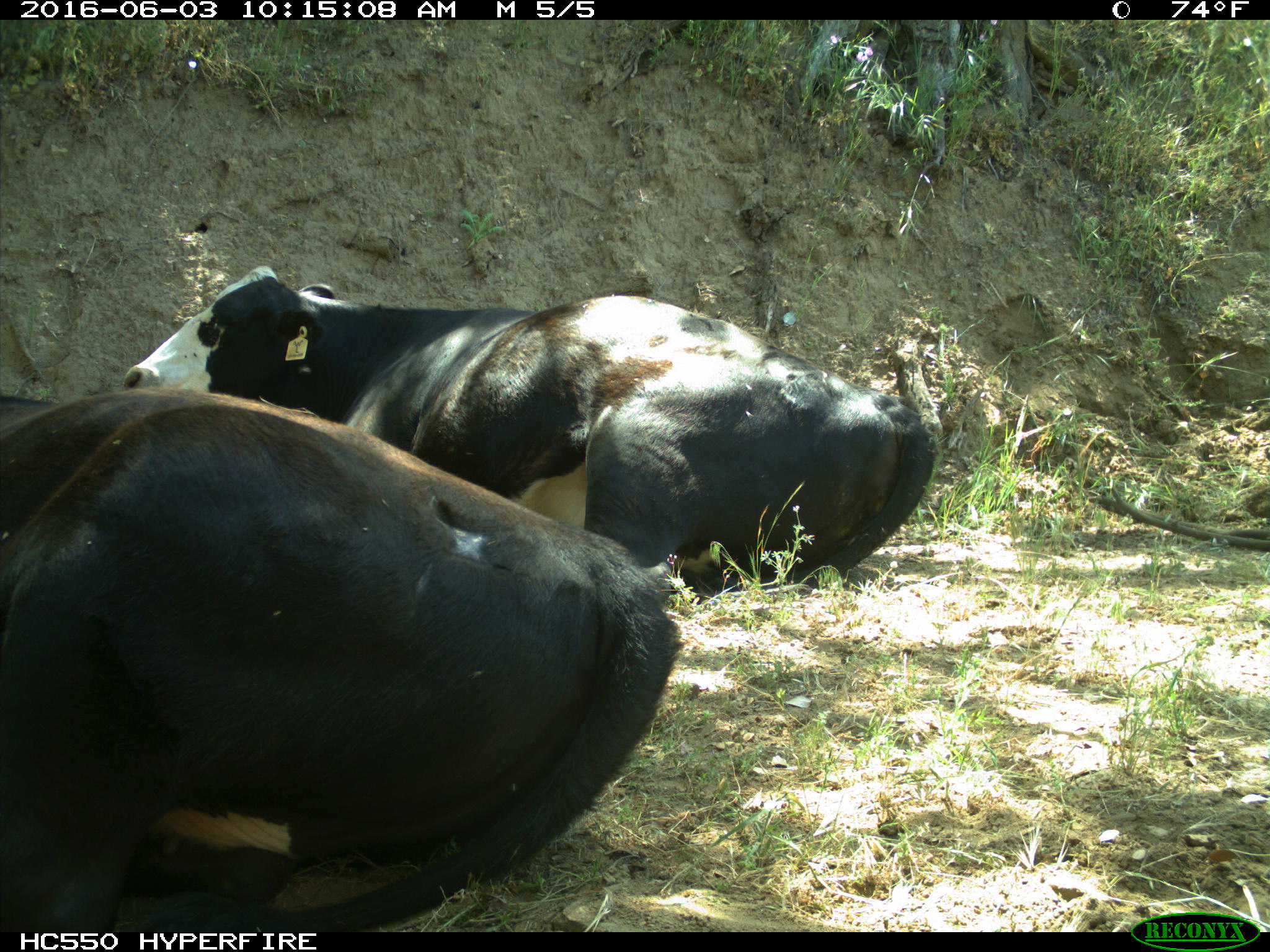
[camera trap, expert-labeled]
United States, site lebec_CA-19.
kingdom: Animalia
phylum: Chordata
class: Mammalia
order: Artiodactyla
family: Bovidae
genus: Bos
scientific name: Bos taurus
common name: domestic cow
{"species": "Bos taurus (domestic cow)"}